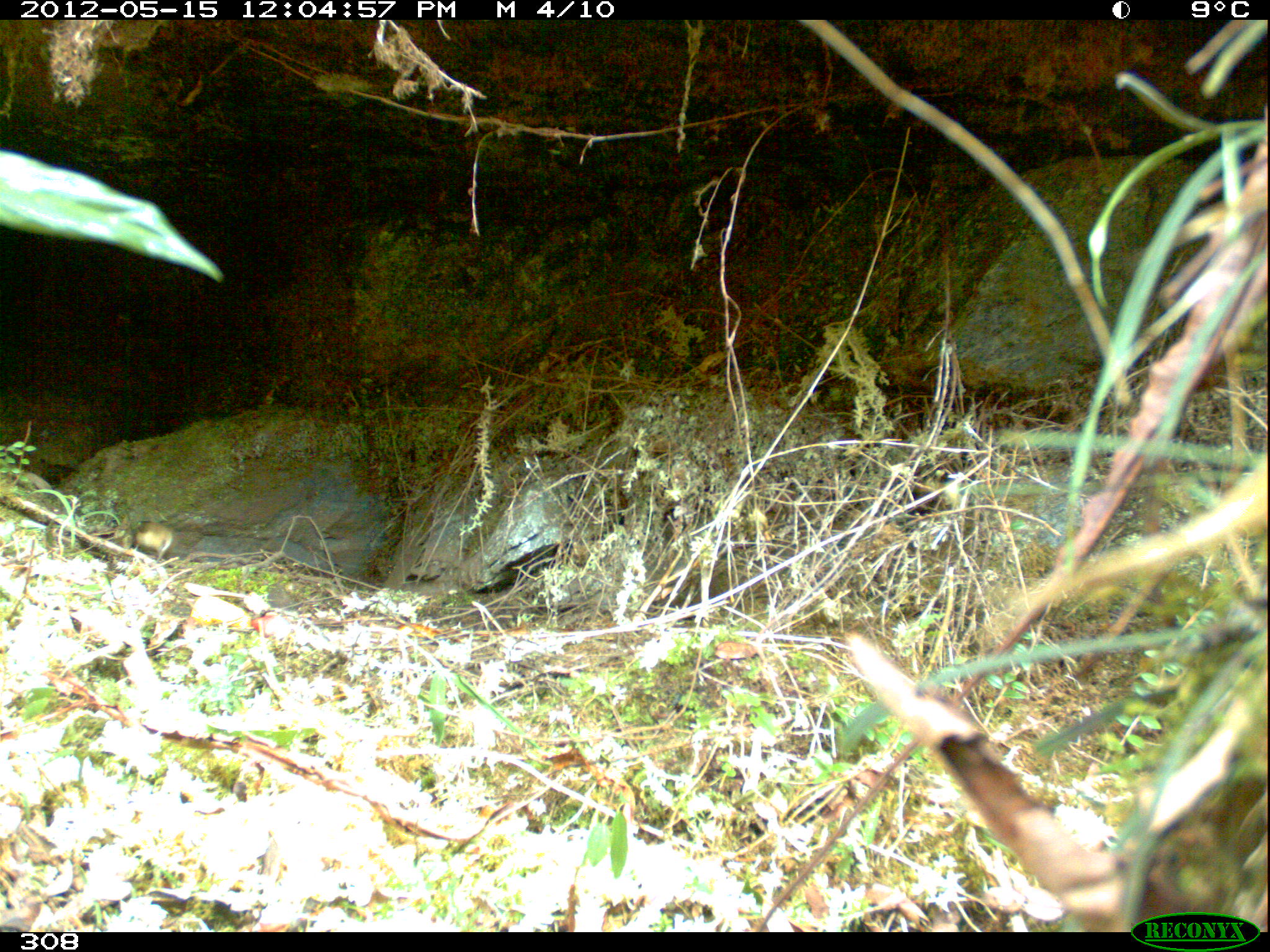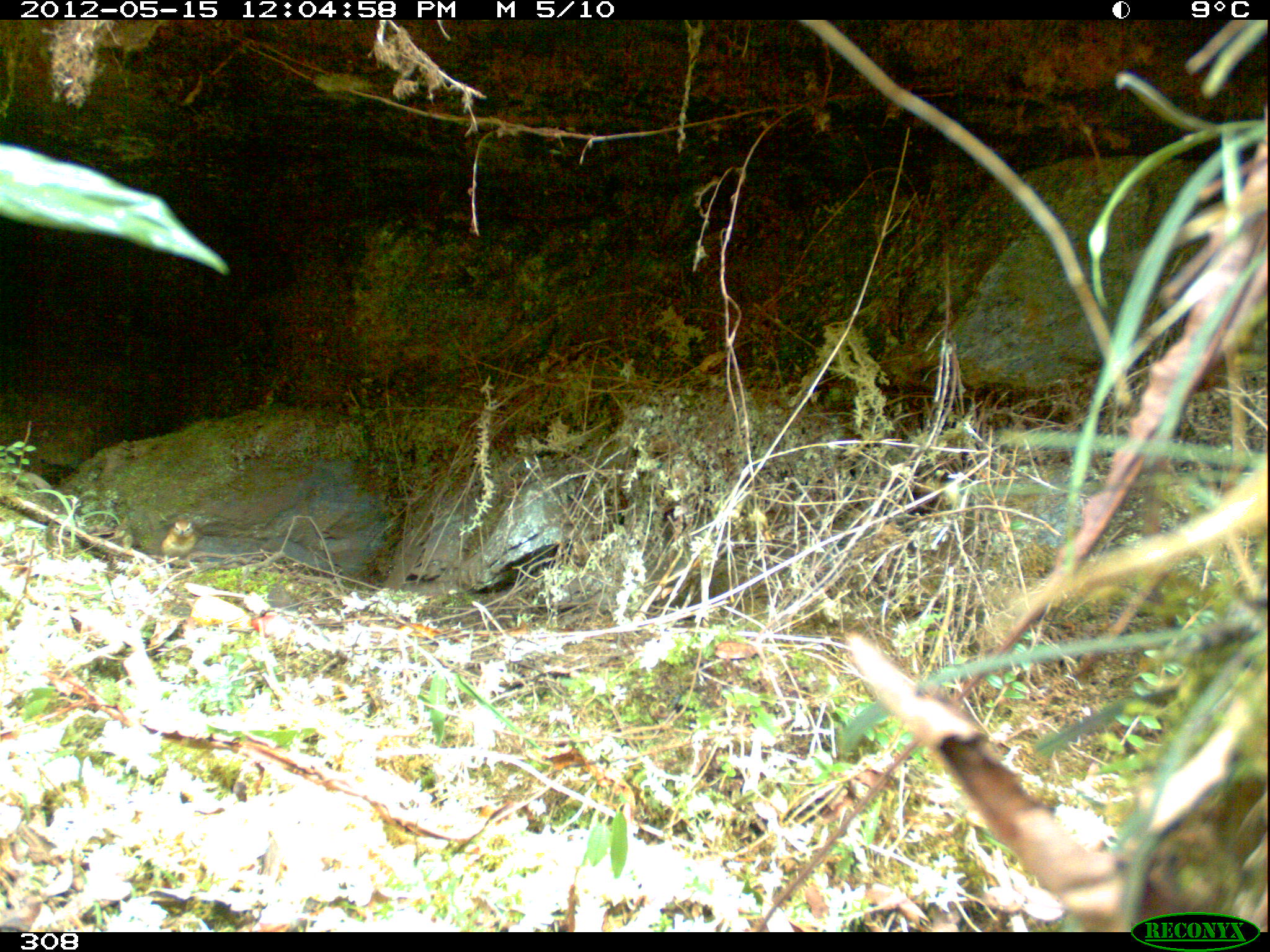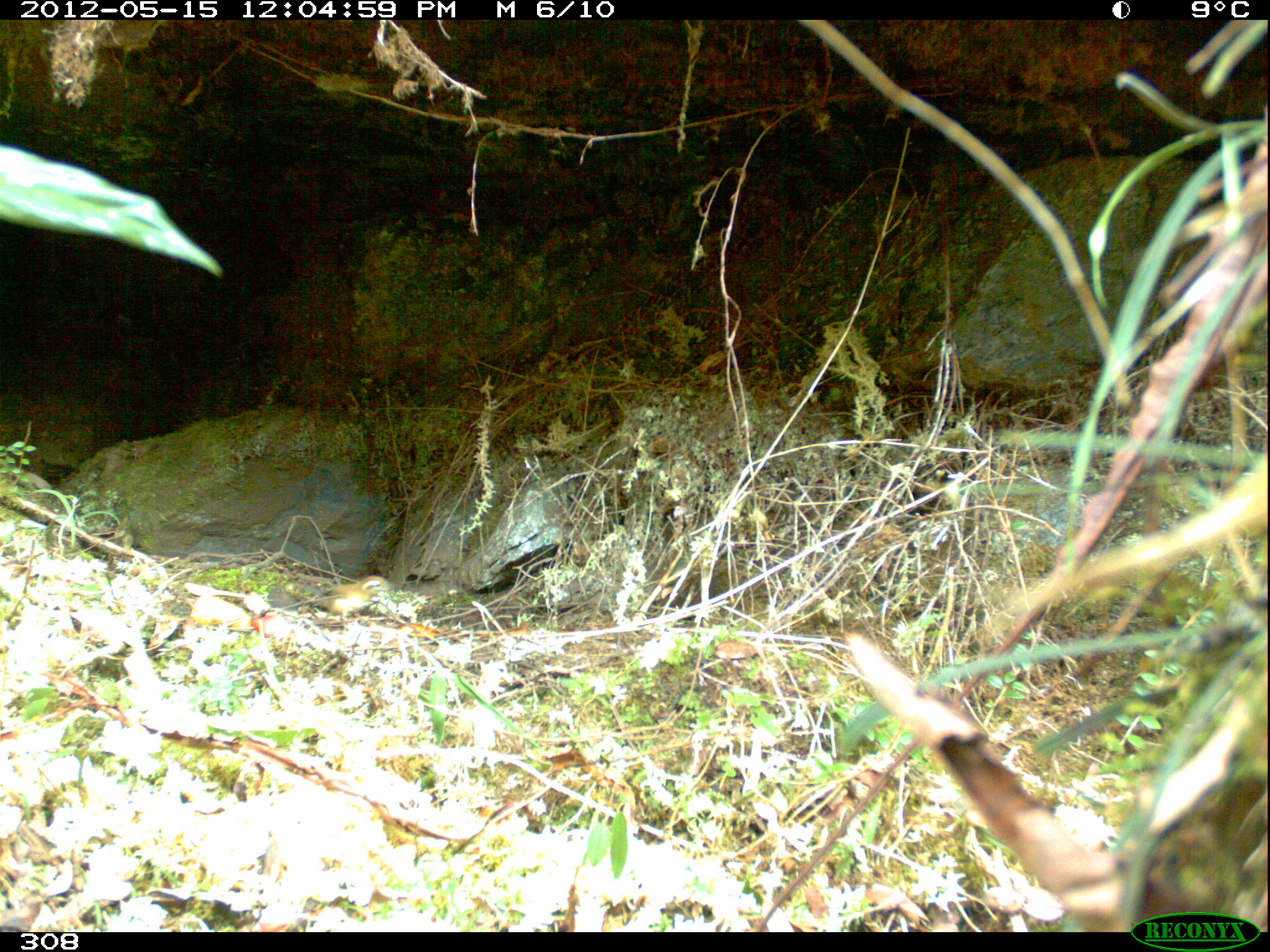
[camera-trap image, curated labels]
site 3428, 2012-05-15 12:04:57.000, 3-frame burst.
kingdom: Animalia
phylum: Chordata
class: Aves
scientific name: Aves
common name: bird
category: unknown bird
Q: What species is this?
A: Unknown bird (bird) (Aves).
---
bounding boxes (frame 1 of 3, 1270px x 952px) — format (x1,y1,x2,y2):
unknown bird: (133,521,173,561)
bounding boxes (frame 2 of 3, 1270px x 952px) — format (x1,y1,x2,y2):
unknown bird: (160,519,197,572)